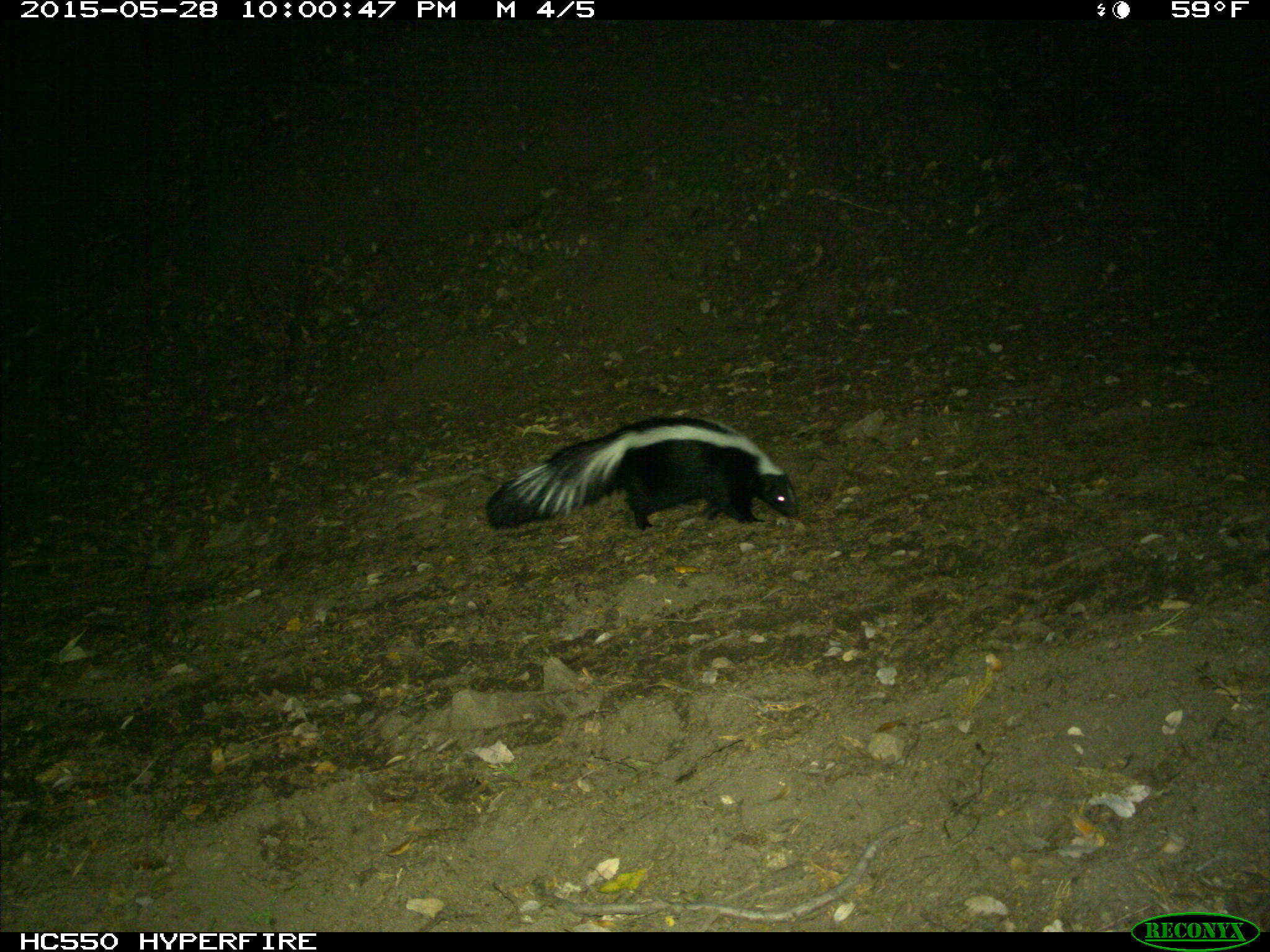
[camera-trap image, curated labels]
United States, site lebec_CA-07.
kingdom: Animalia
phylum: Chordata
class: Mammalia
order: Carnivora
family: Mephitidae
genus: Mephitis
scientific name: Mephitis mephitis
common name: striped skunk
Mephitis mephitis (striped skunk).